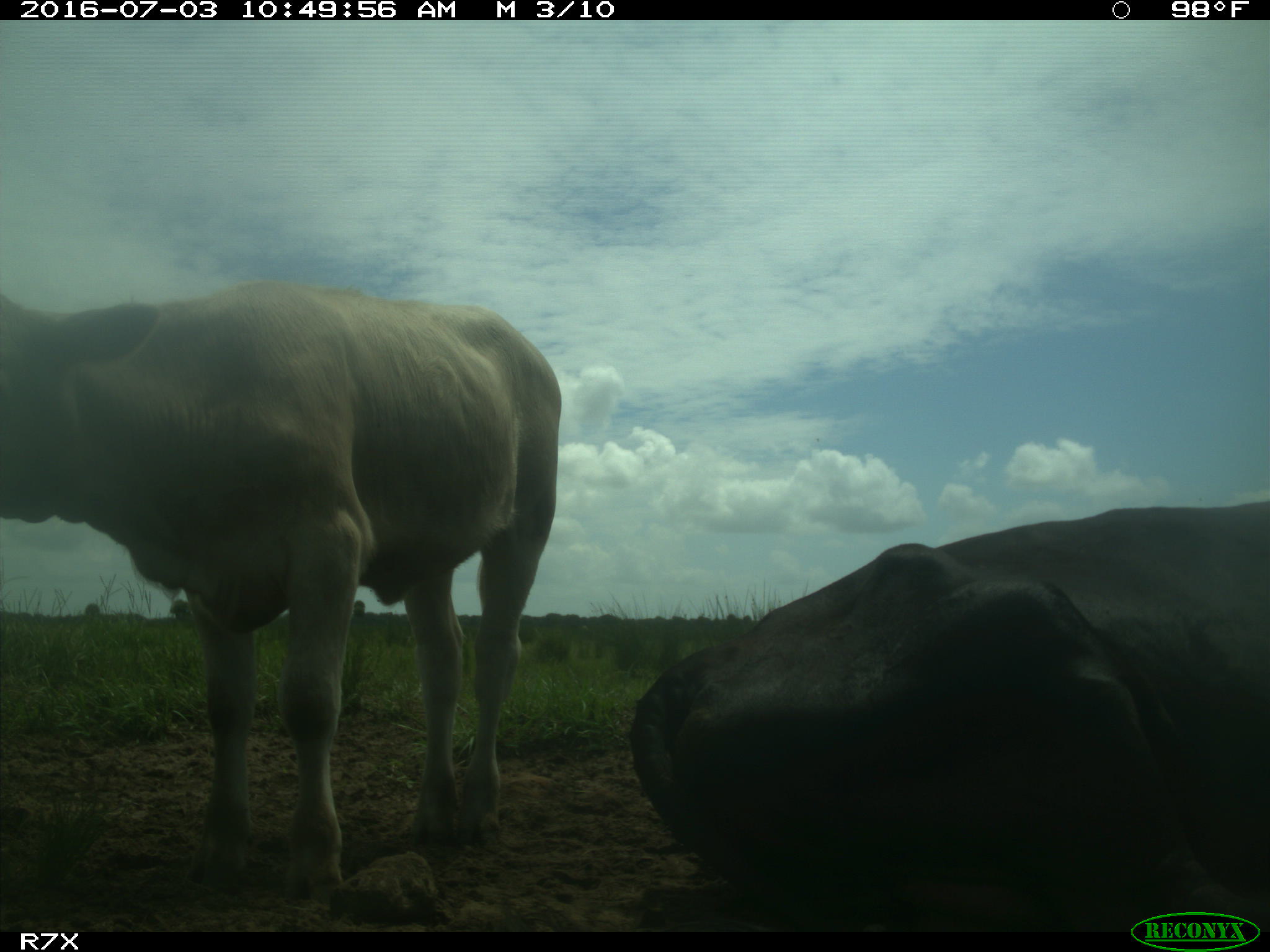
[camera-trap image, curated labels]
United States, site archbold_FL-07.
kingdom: Animalia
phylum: Chordata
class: Mammalia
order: Artiodactyla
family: Bovidae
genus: Bos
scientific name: Bos taurus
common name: domestic cow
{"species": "Bos taurus (domestic cow)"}